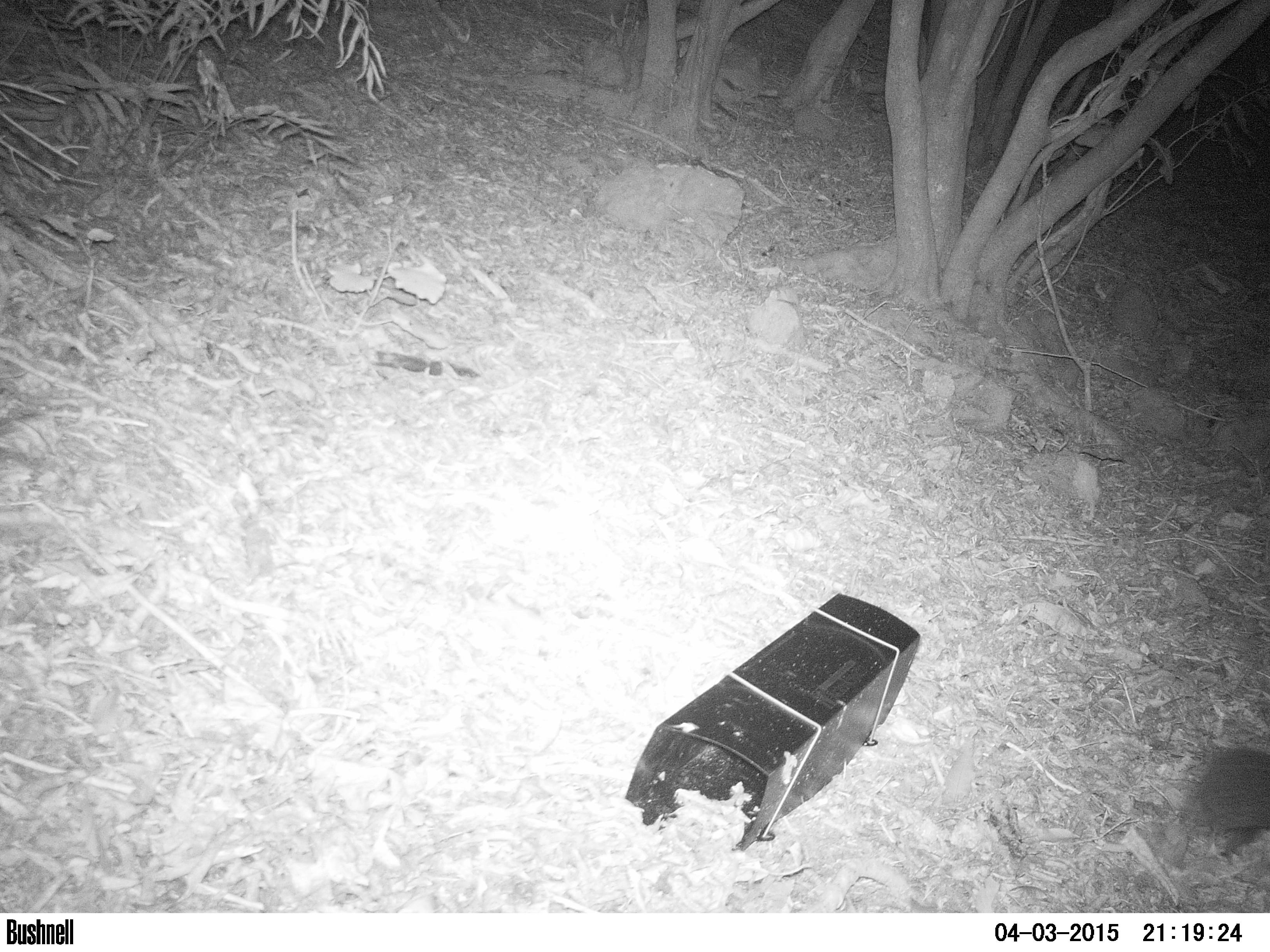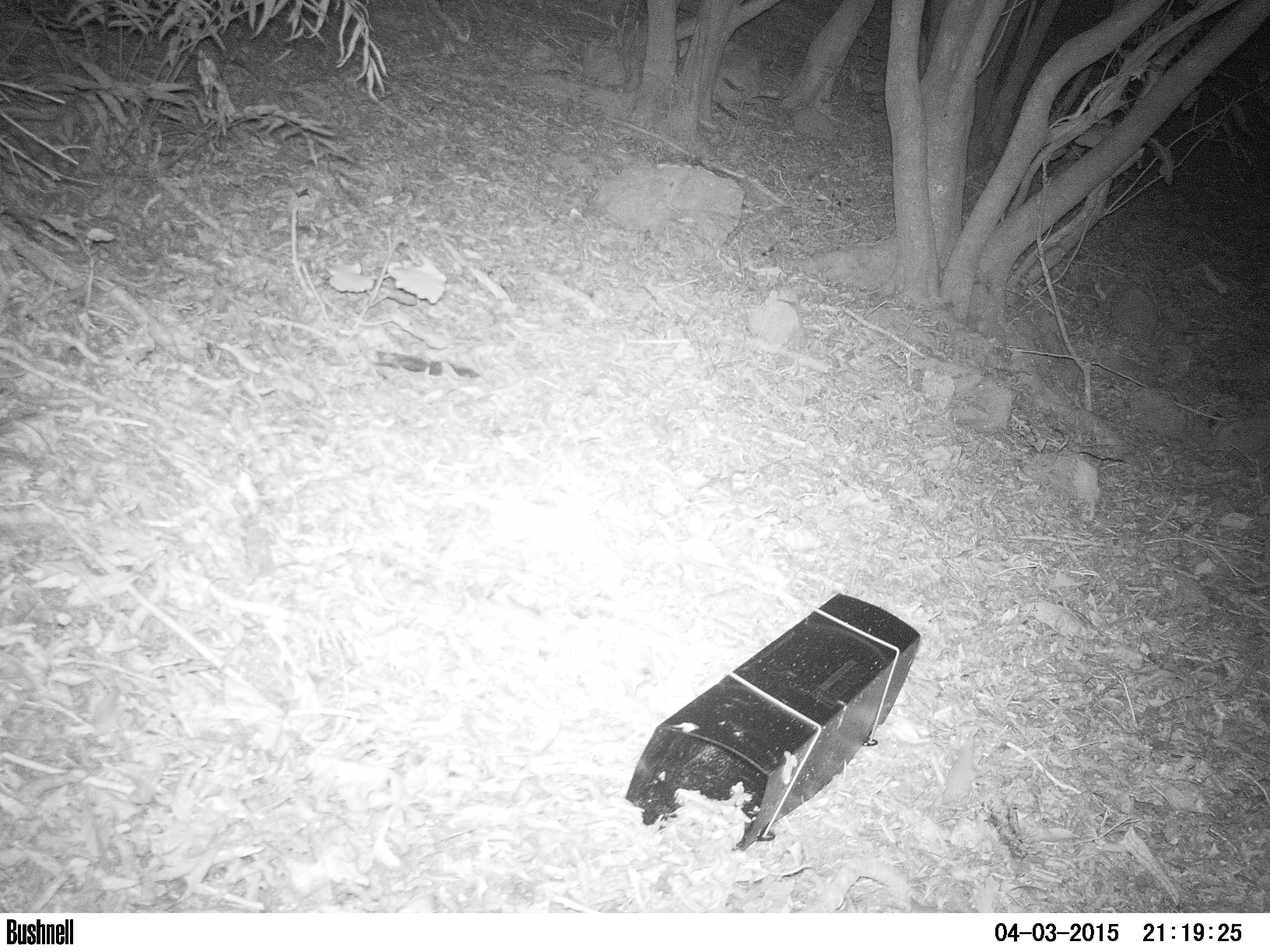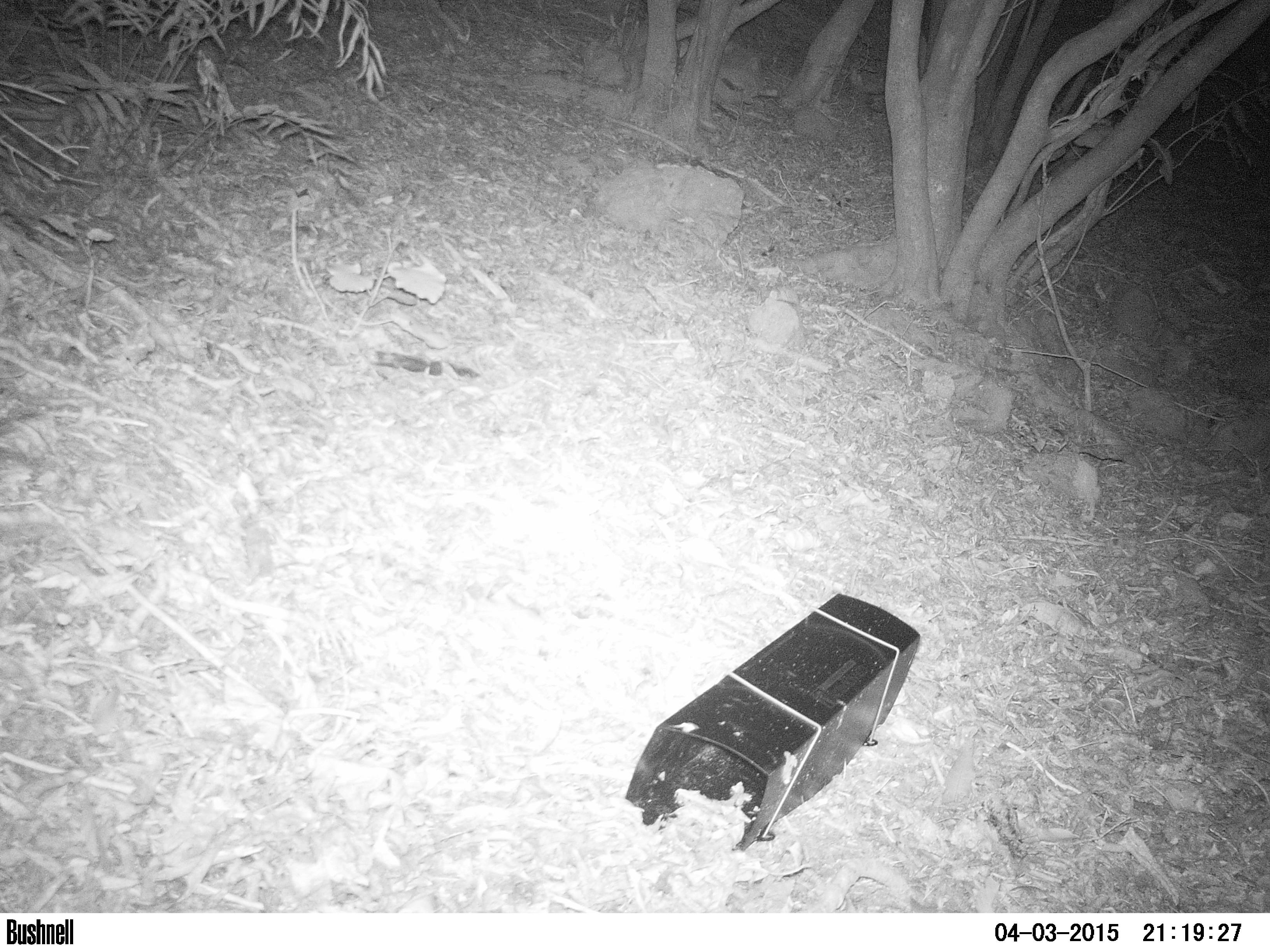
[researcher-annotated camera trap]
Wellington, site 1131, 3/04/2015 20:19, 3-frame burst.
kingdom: Animalia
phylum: Chordata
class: Mammalia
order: Eulipotyphla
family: Erinaceidae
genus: Erinaceus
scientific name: Erinaceus europaeus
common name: hedgehog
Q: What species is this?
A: Hedgehog (Erinaceus europaeus).